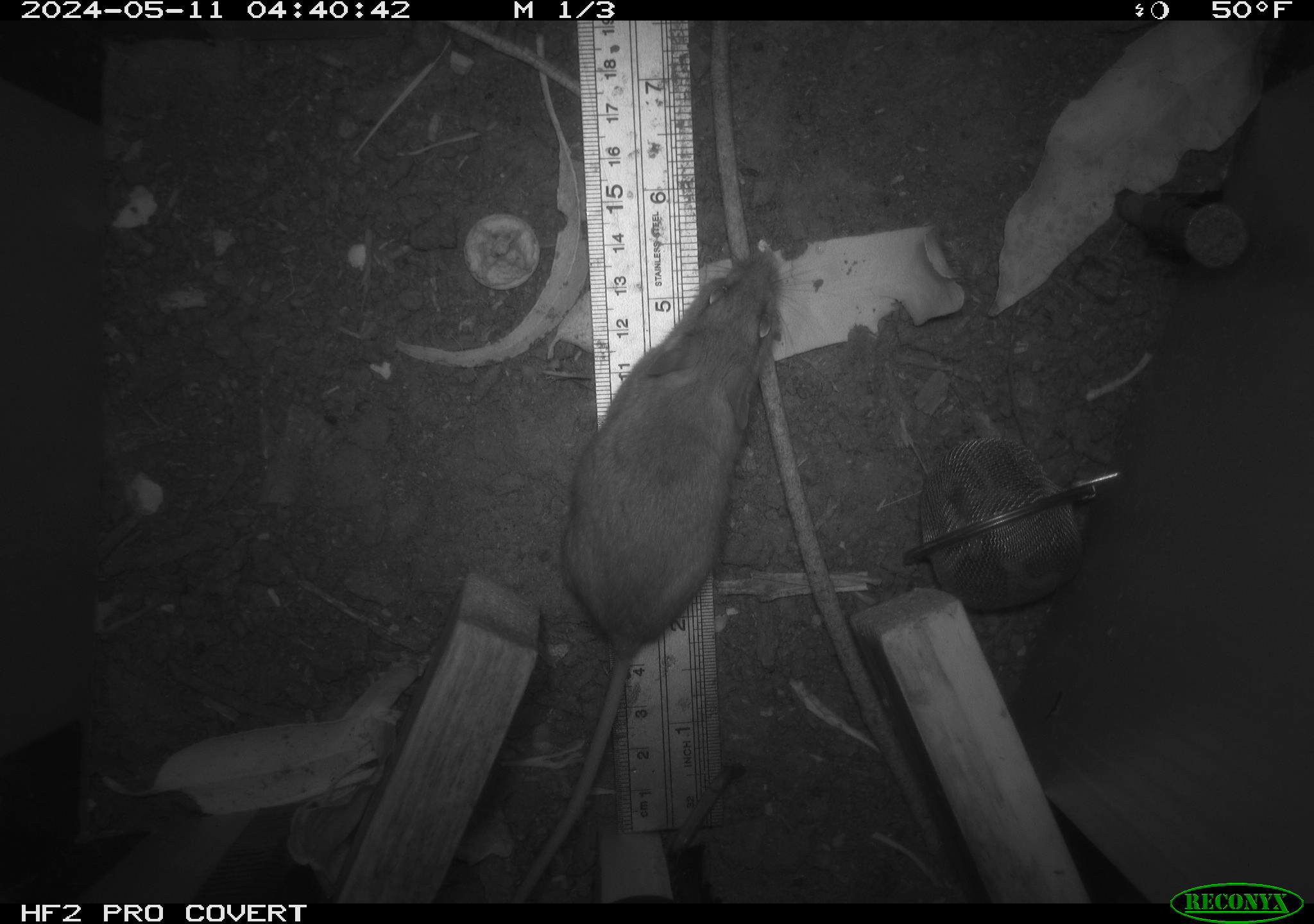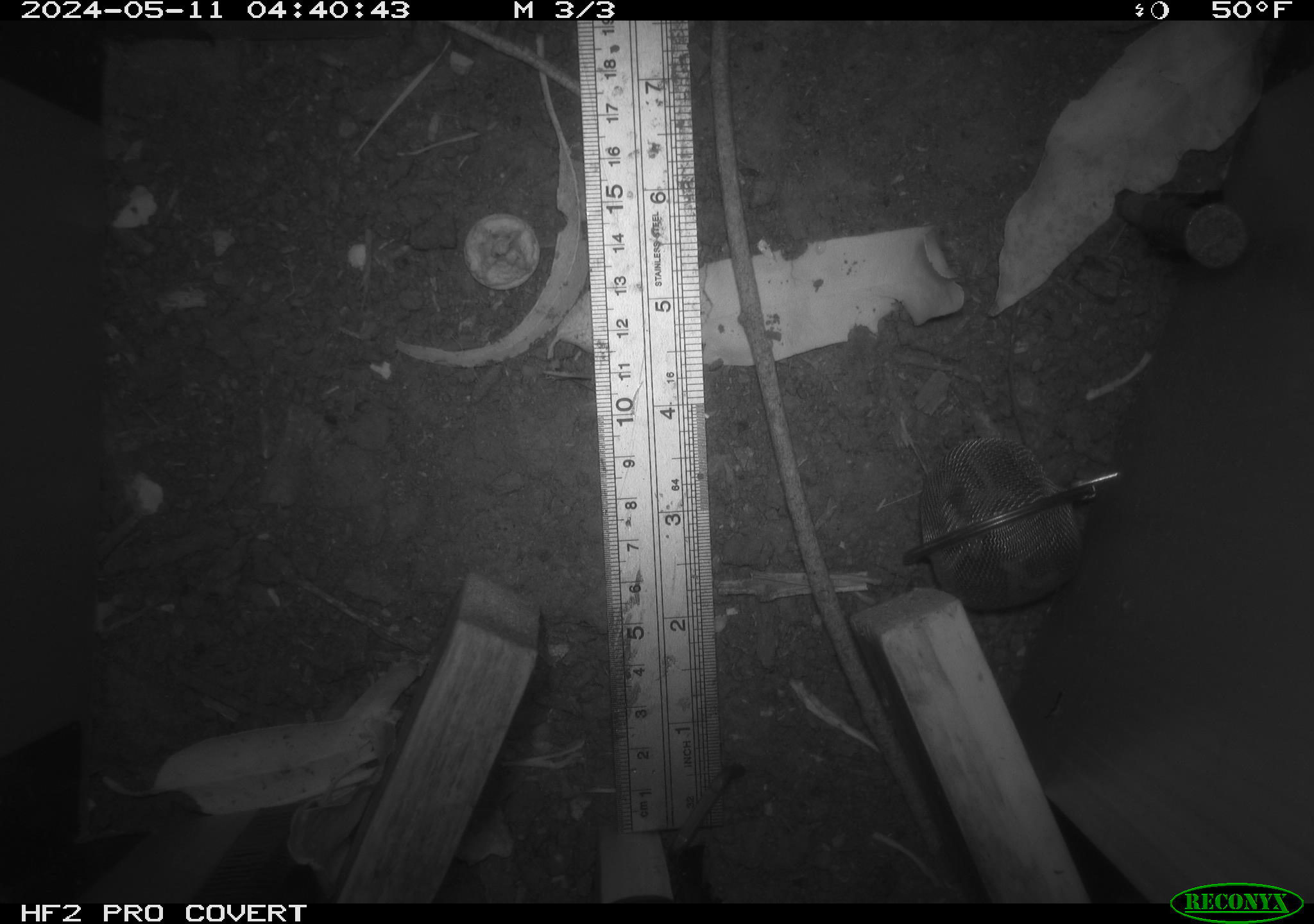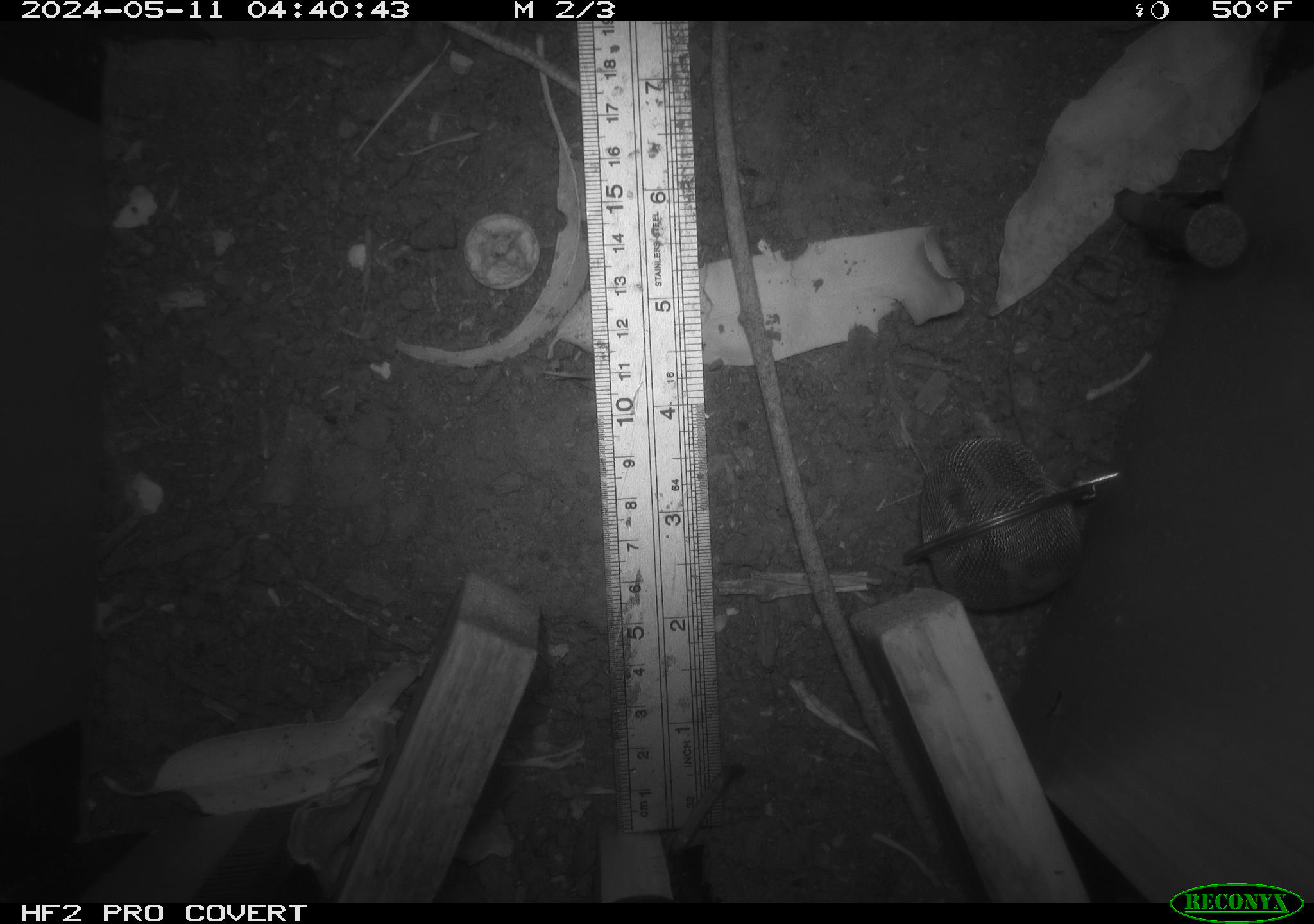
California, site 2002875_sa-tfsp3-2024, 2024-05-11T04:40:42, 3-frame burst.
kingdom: Animalia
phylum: Chordata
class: Mammalia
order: Rodentia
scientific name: Rodentia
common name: rodent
Rodent (Rodentia).